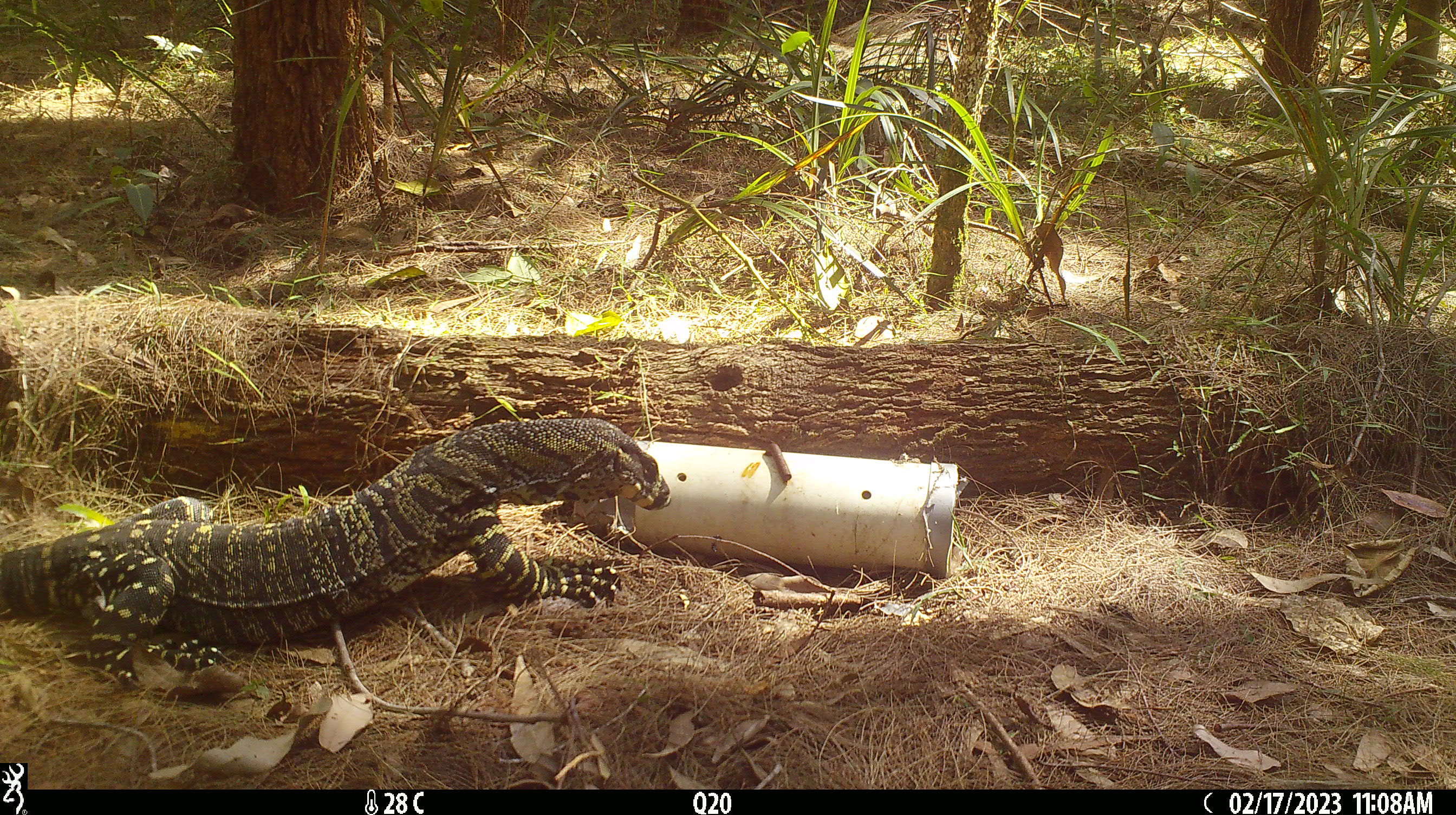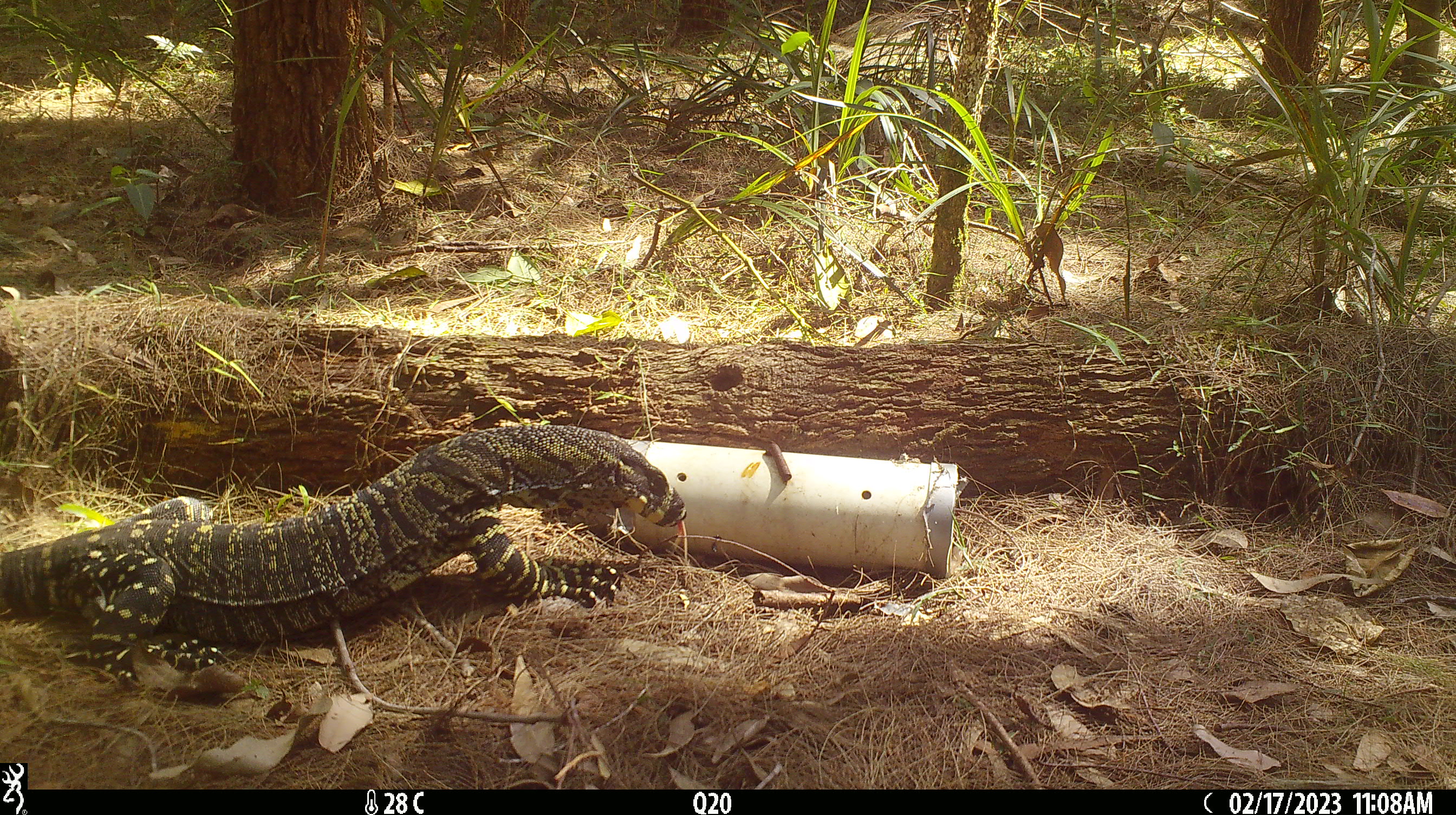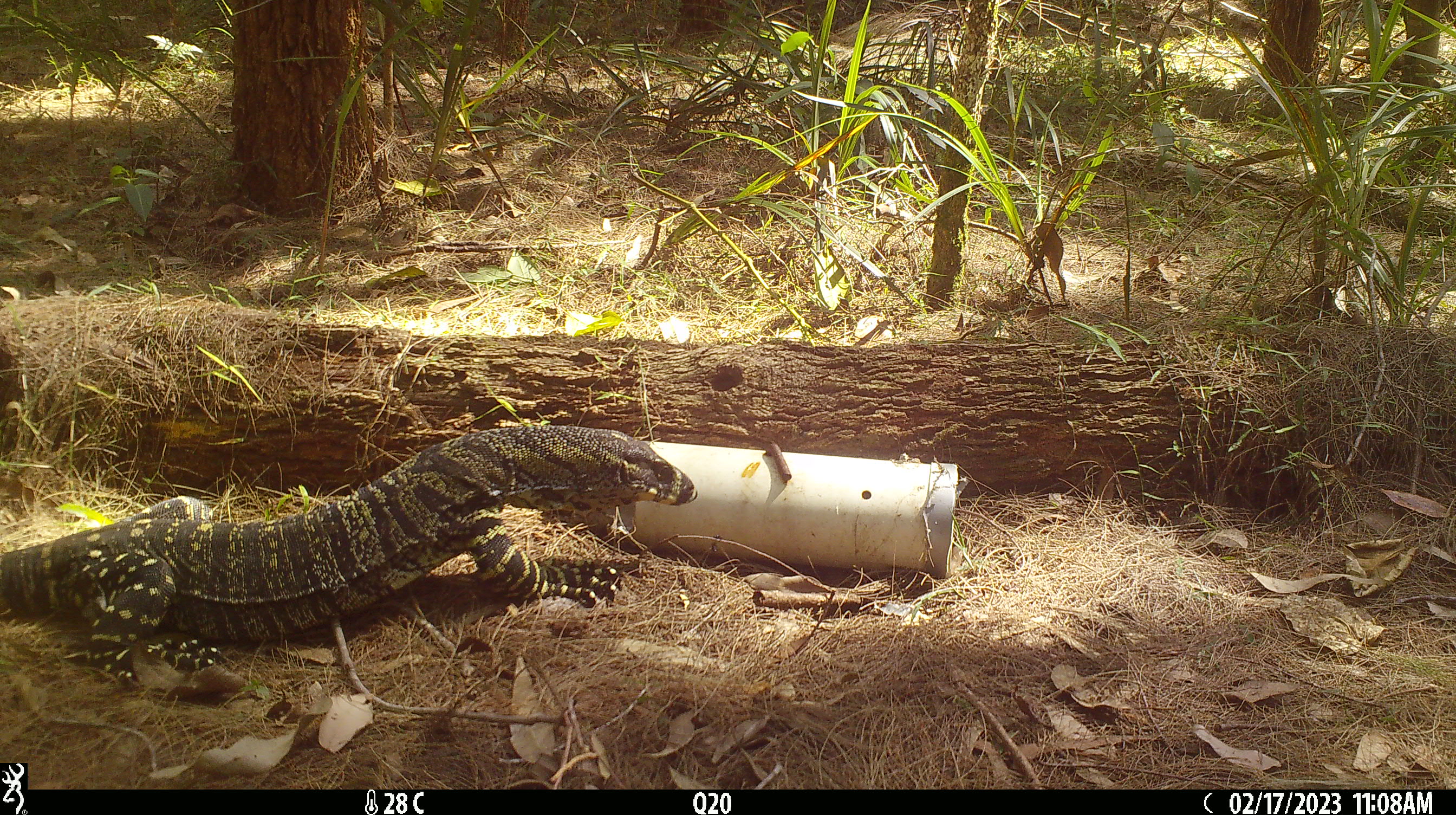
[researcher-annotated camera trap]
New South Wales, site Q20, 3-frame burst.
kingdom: Animalia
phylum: Chordata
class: Reptilia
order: Squamata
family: Varanidae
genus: Varanus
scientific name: Varanus varius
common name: lace monitor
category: goanna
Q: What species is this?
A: Goanna (lace monitor) (Varanus varius).